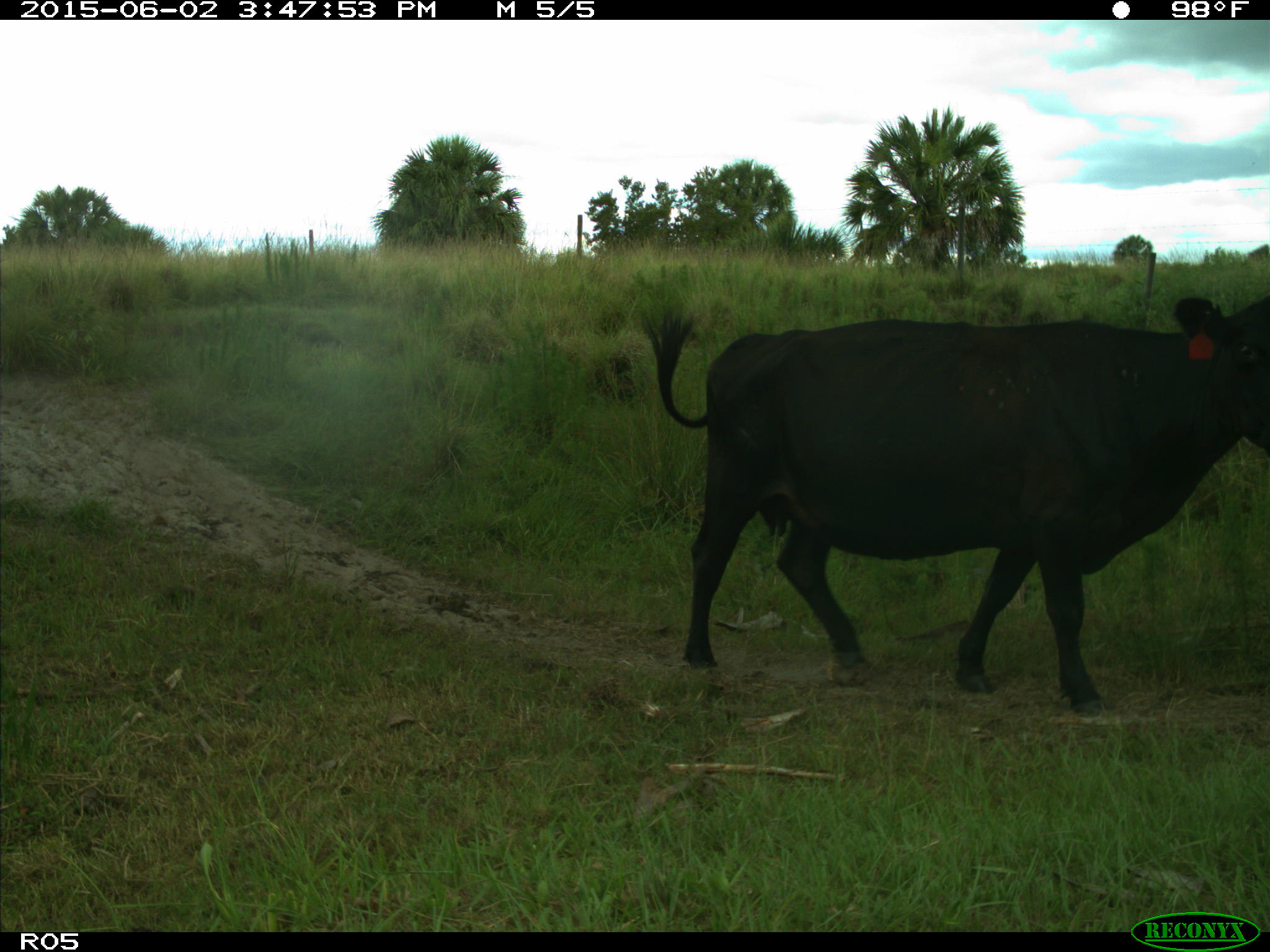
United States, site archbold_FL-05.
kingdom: Animalia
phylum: Chordata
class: Mammalia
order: Artiodactyla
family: Bovidae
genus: Bos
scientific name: Bos taurus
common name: domestic cow